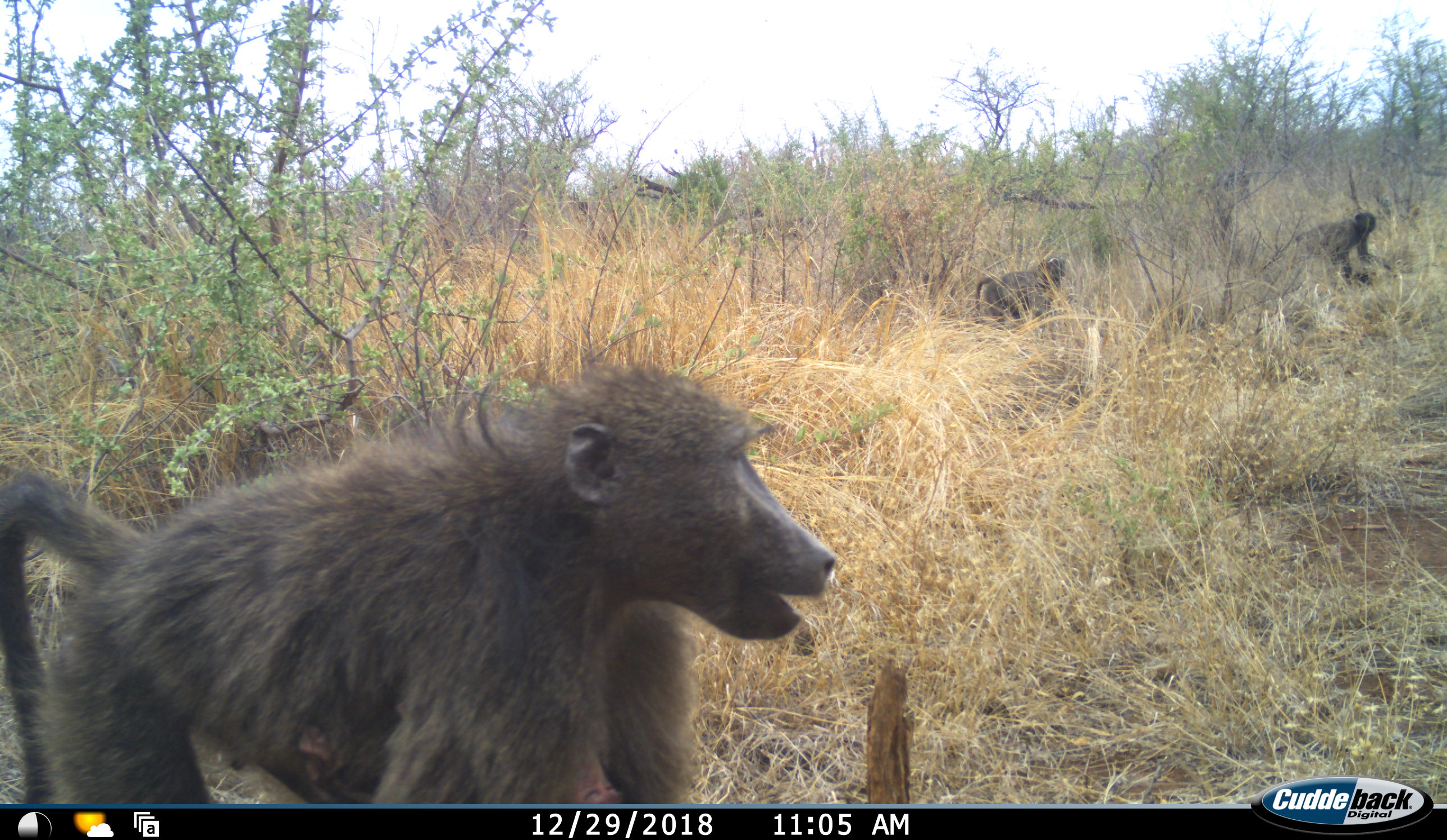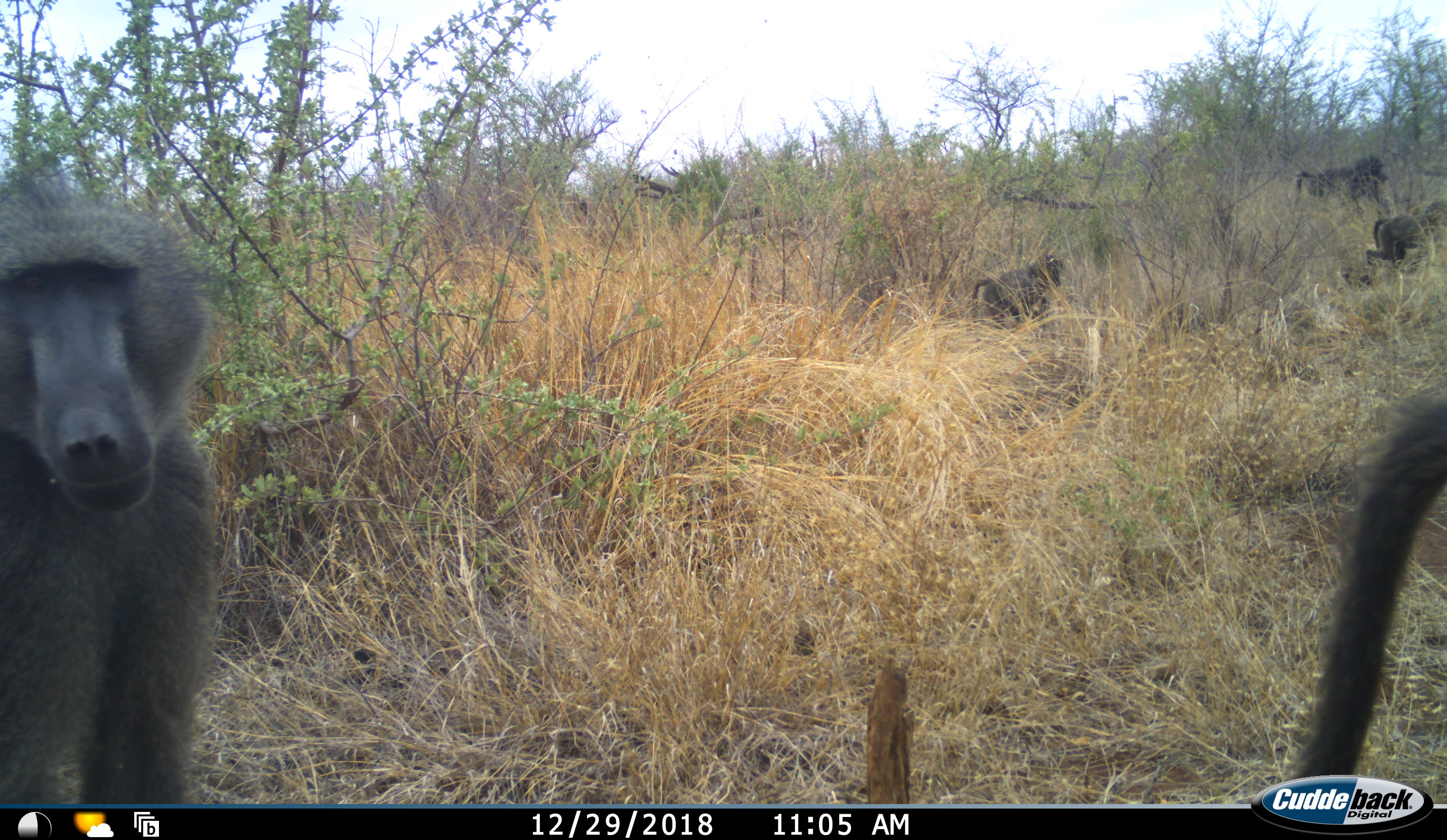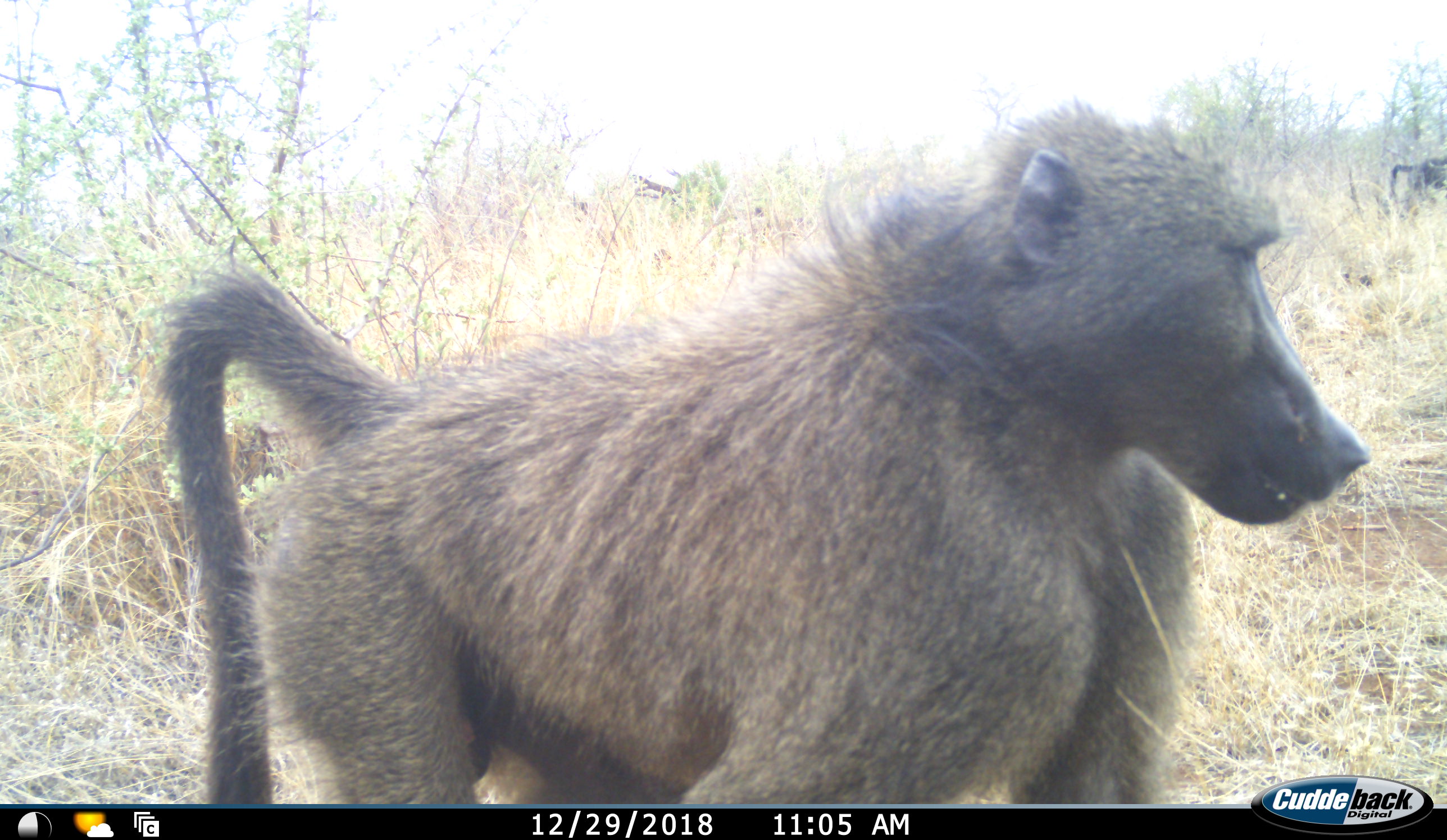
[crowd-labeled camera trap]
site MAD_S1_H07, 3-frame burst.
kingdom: Animalia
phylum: Chordata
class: Mammalia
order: Primates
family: Cercopithecidae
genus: Papio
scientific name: Papio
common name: baboon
Baboon (Papio), count 5. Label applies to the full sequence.